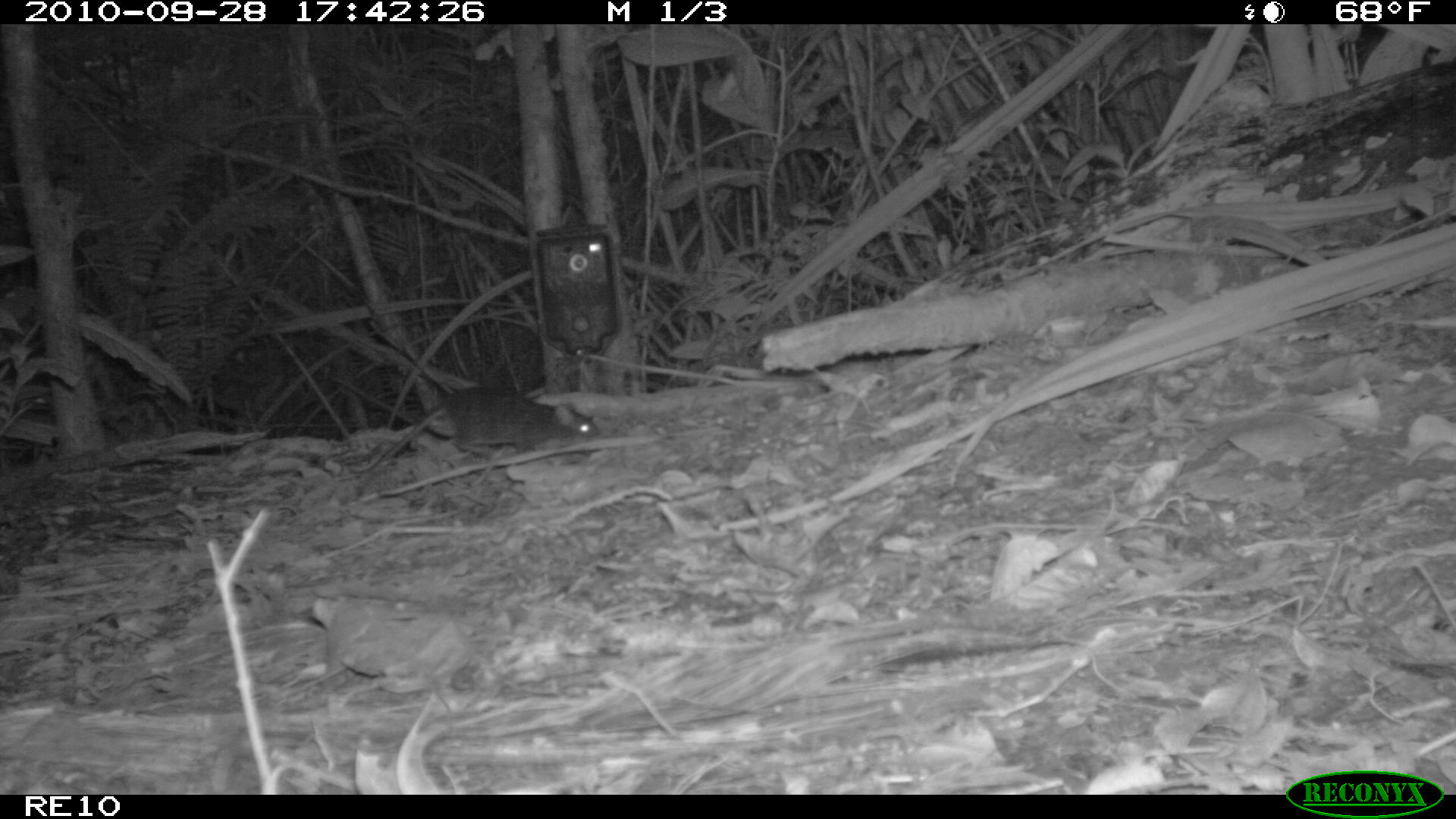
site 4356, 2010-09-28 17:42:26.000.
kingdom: Animalia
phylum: Chordata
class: Mammalia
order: Rodentia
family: Muridae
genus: Rattus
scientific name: Rattus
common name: rodent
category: unknown rat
Unknown rat (rodent) (Rattus), count 1.